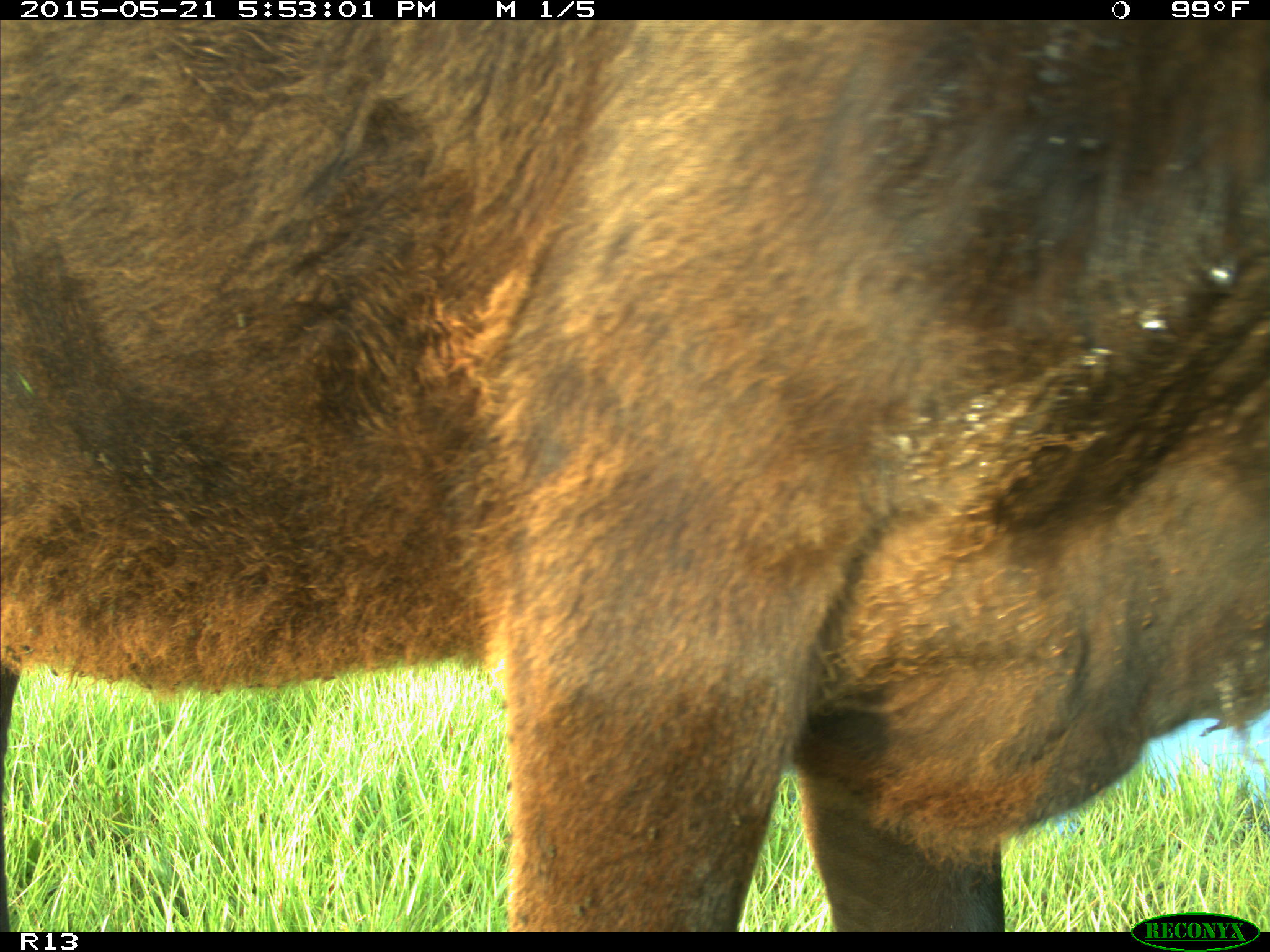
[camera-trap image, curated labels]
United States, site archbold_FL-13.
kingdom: Animalia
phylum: Chordata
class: Mammalia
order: Artiodactyla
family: Bovidae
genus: Bos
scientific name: Bos taurus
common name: domestic cow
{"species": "Bos taurus (domestic cow)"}